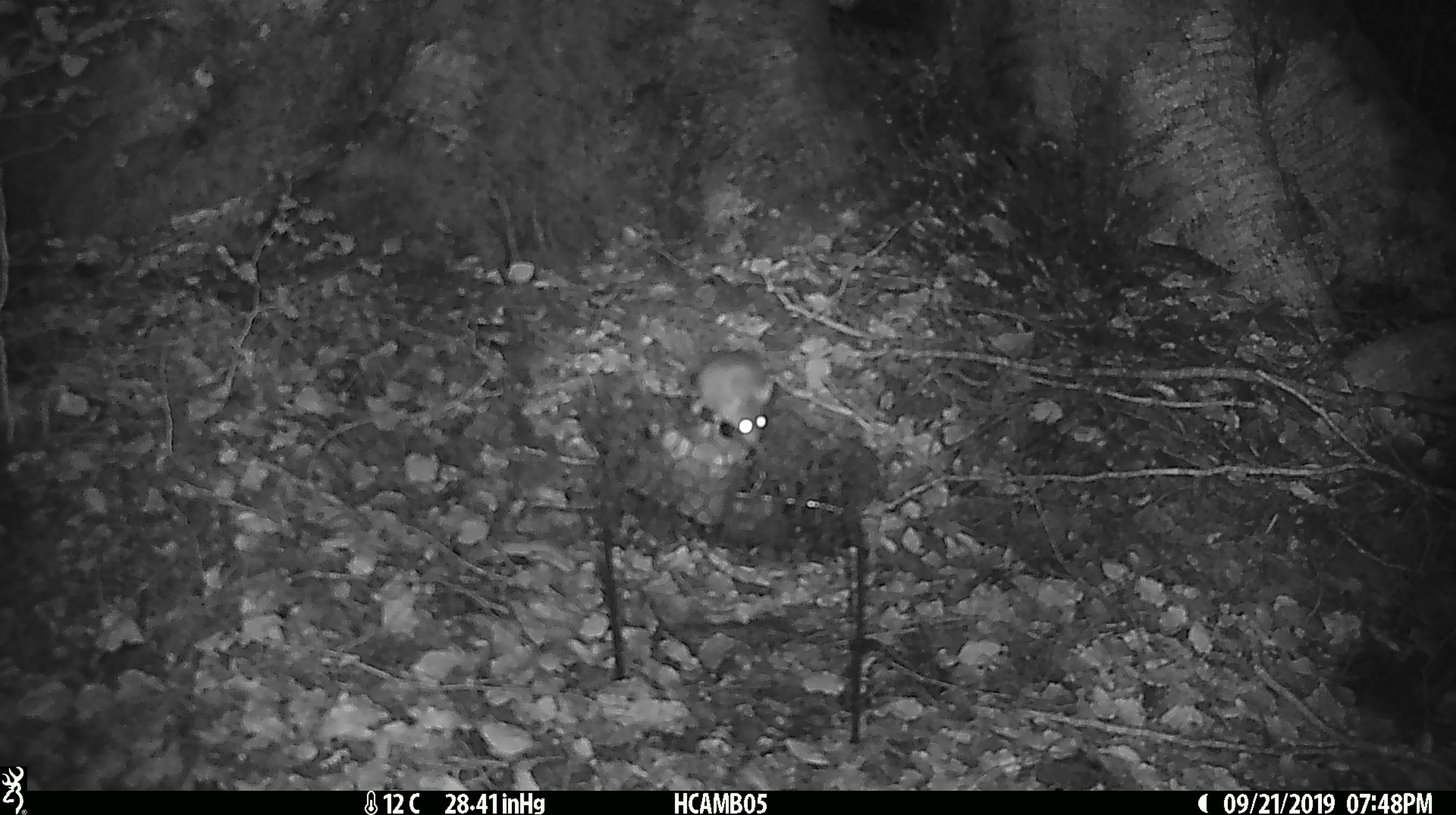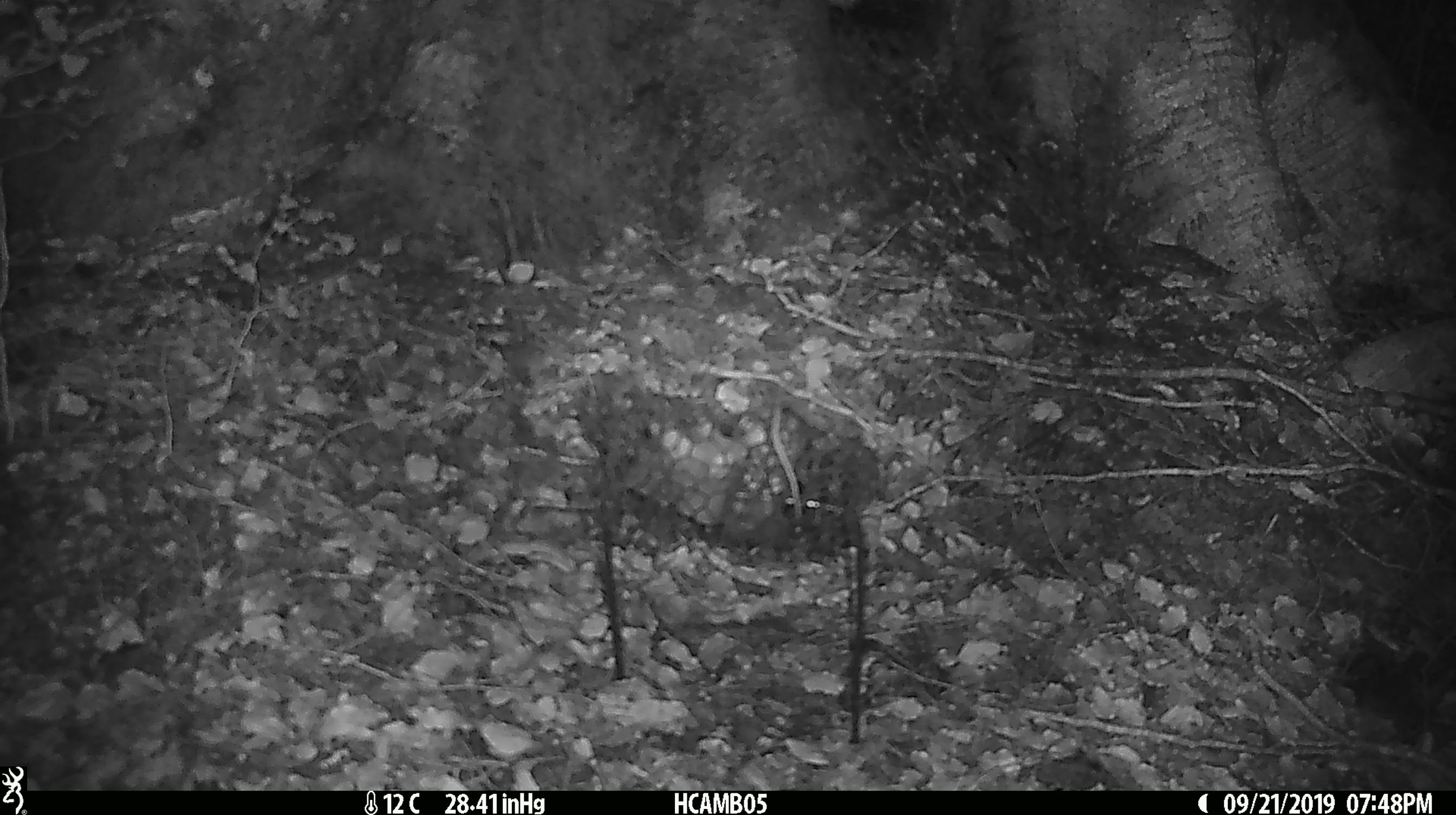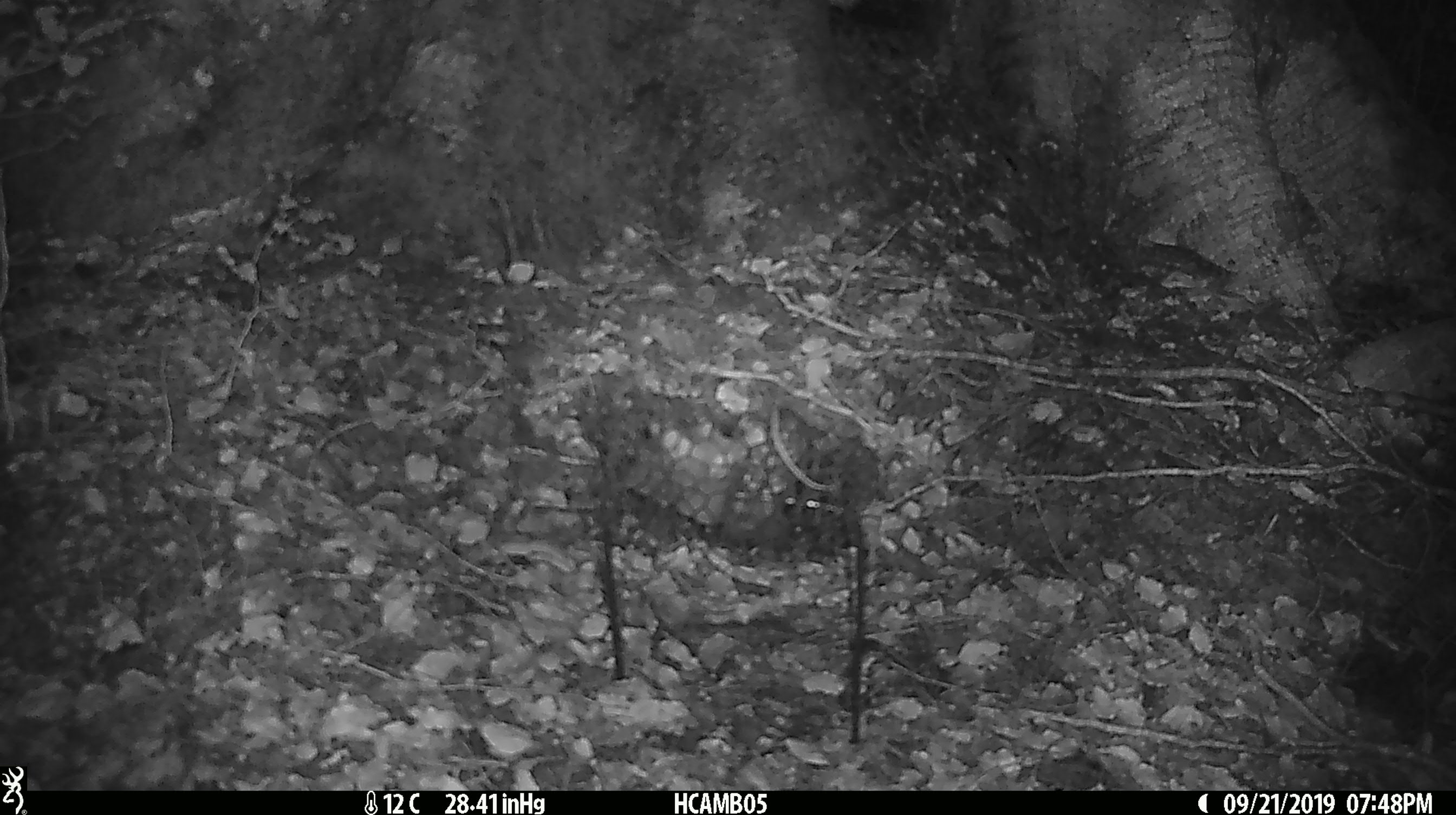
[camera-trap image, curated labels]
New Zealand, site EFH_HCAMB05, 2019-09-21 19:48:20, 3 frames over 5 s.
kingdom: Animalia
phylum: Chordata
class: Mammalia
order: Rodentia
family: Muridae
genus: Mus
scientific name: Mus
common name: mouse